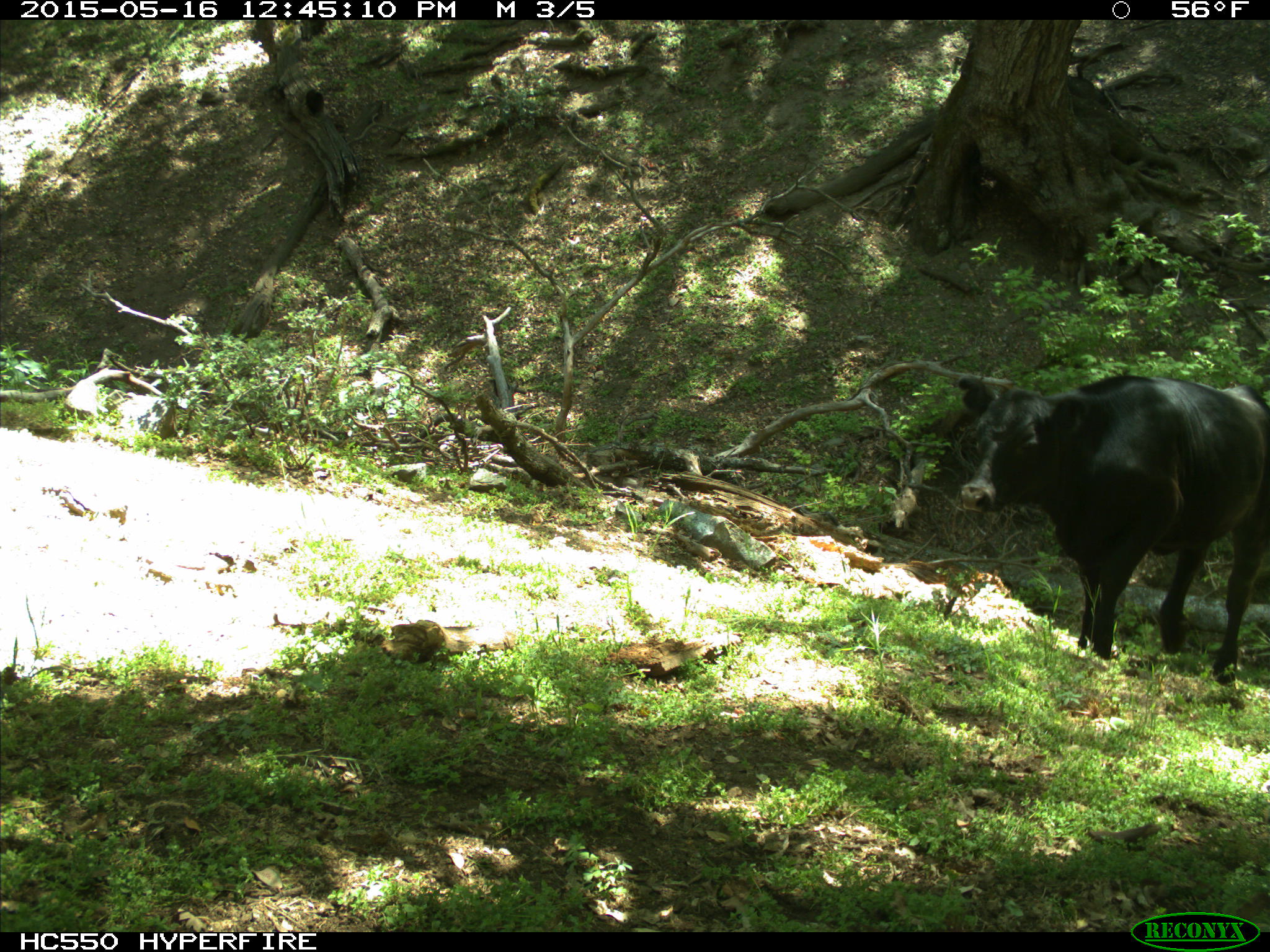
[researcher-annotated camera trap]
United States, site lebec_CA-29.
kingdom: Animalia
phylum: Chordata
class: Mammalia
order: Artiodactyla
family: Bovidae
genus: Bos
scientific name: Bos taurus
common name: domestic cow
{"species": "Bos taurus (domestic cow)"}